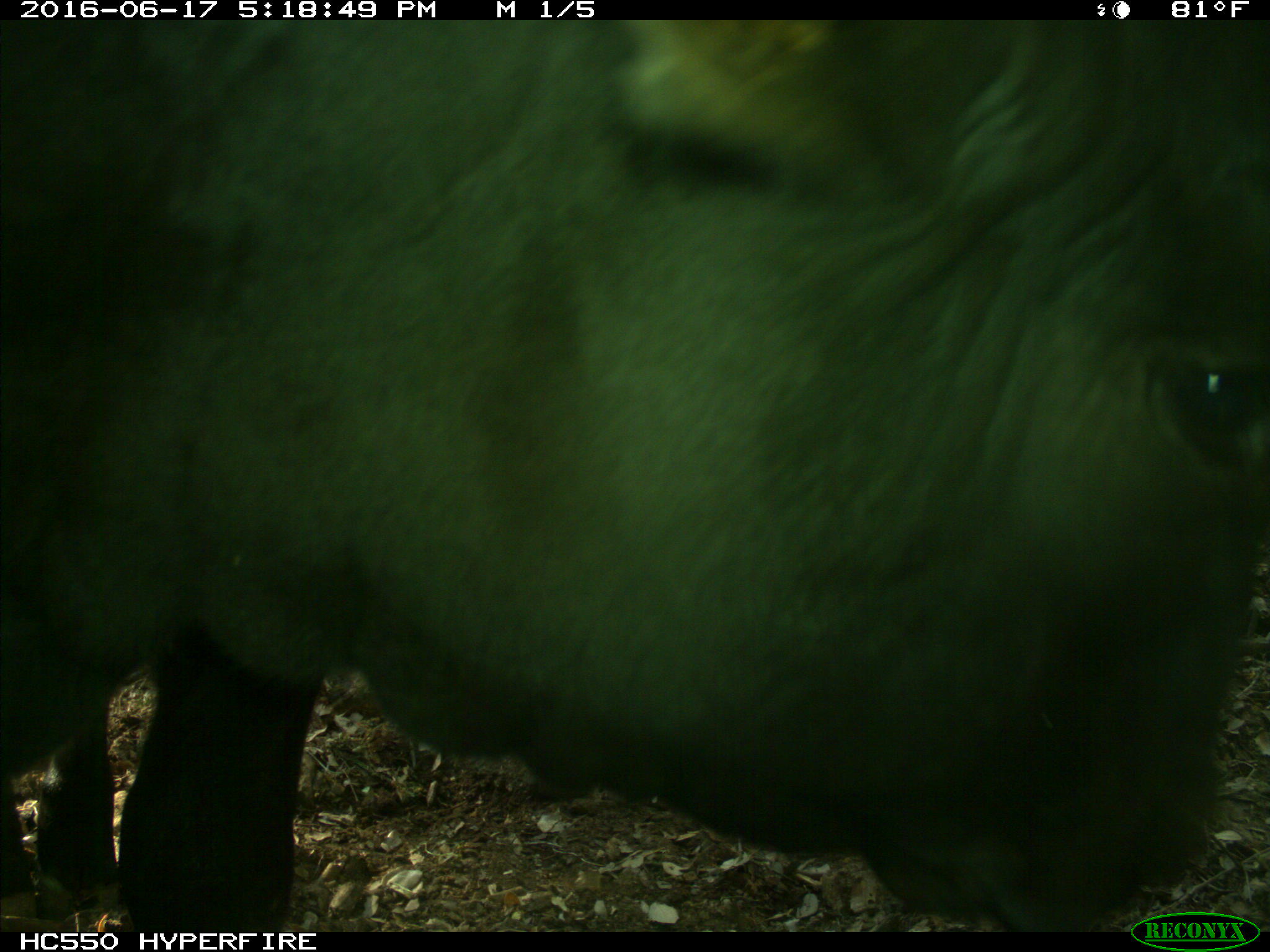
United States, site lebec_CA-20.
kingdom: Animalia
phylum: Chordata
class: Mammalia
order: Artiodactyla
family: Bovidae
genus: Bos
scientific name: Bos taurus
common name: domestic cow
Bos taurus (domestic cow).